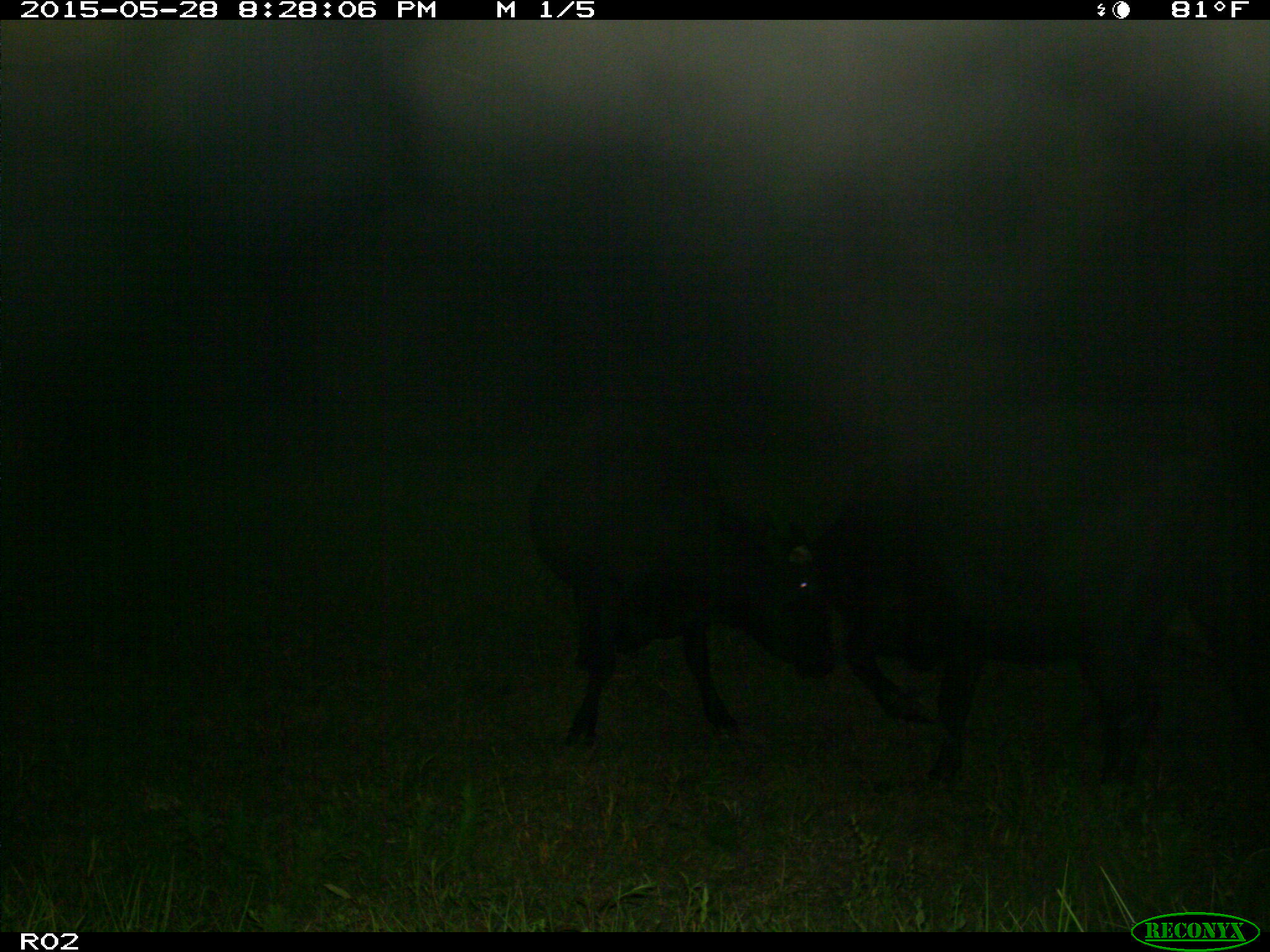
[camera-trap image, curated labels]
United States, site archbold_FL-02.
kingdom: Animalia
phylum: Chordata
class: Mammalia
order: Artiodactyla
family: Bovidae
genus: Bos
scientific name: Bos taurus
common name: domestic cow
Bos taurus (domestic cow).